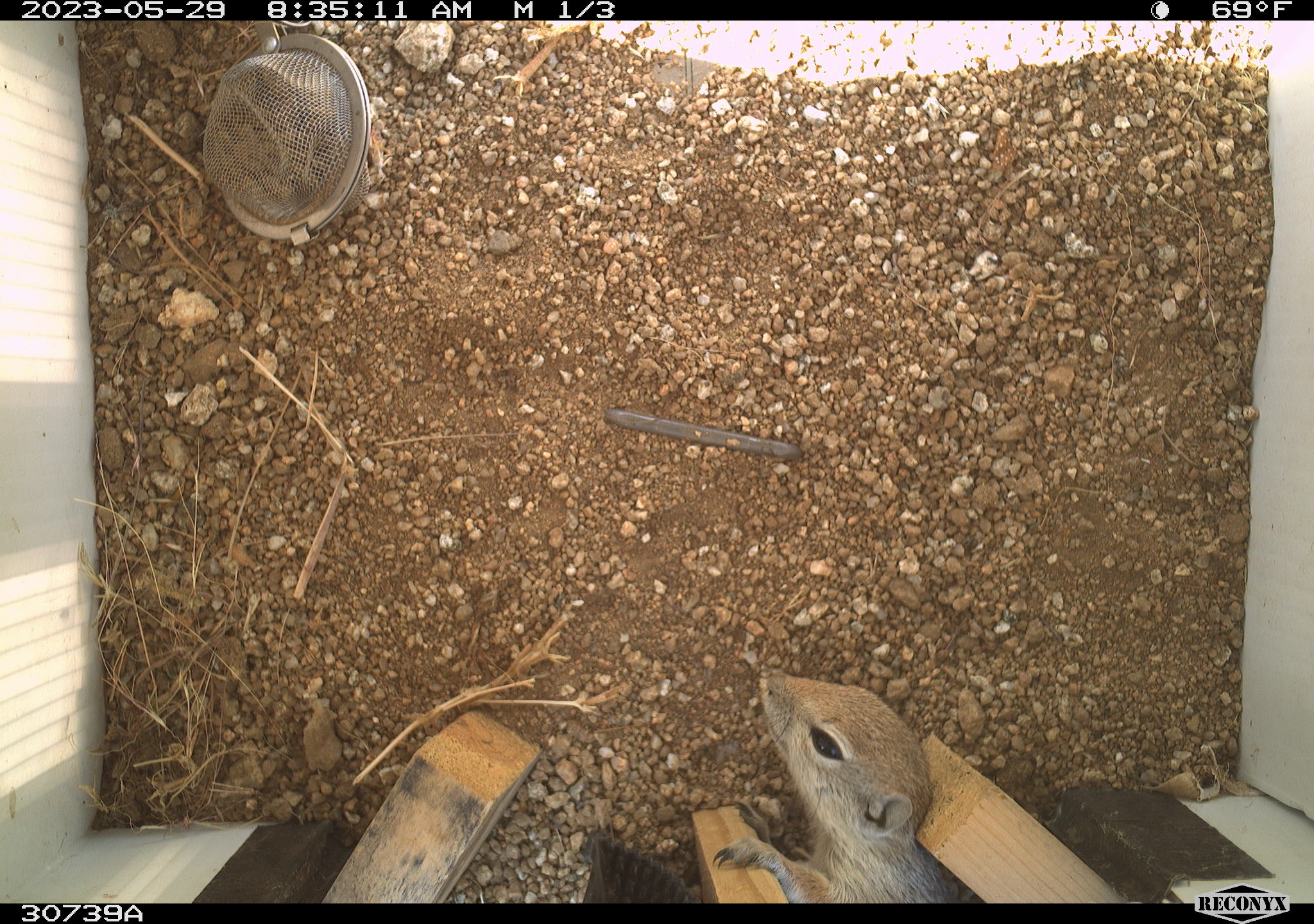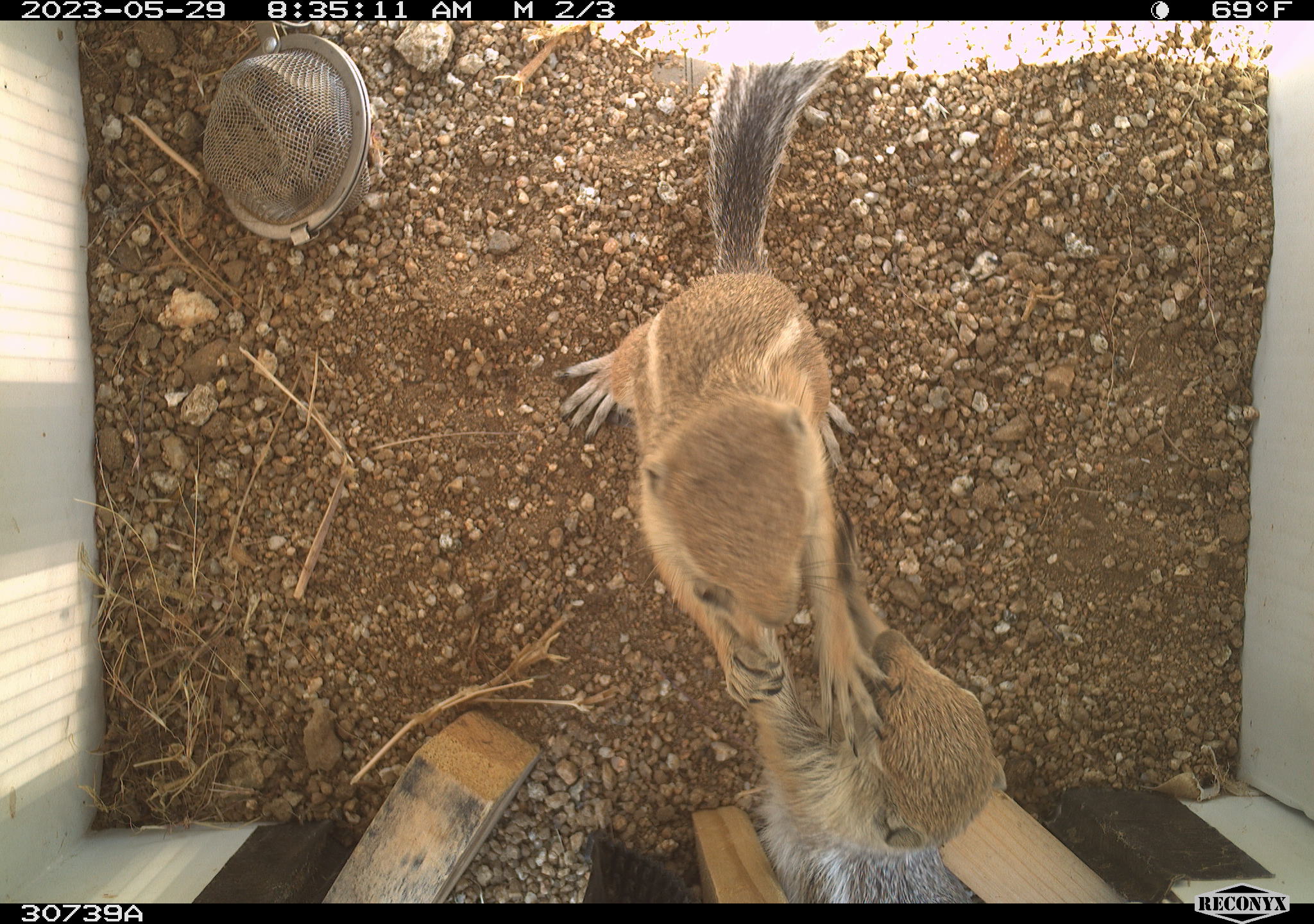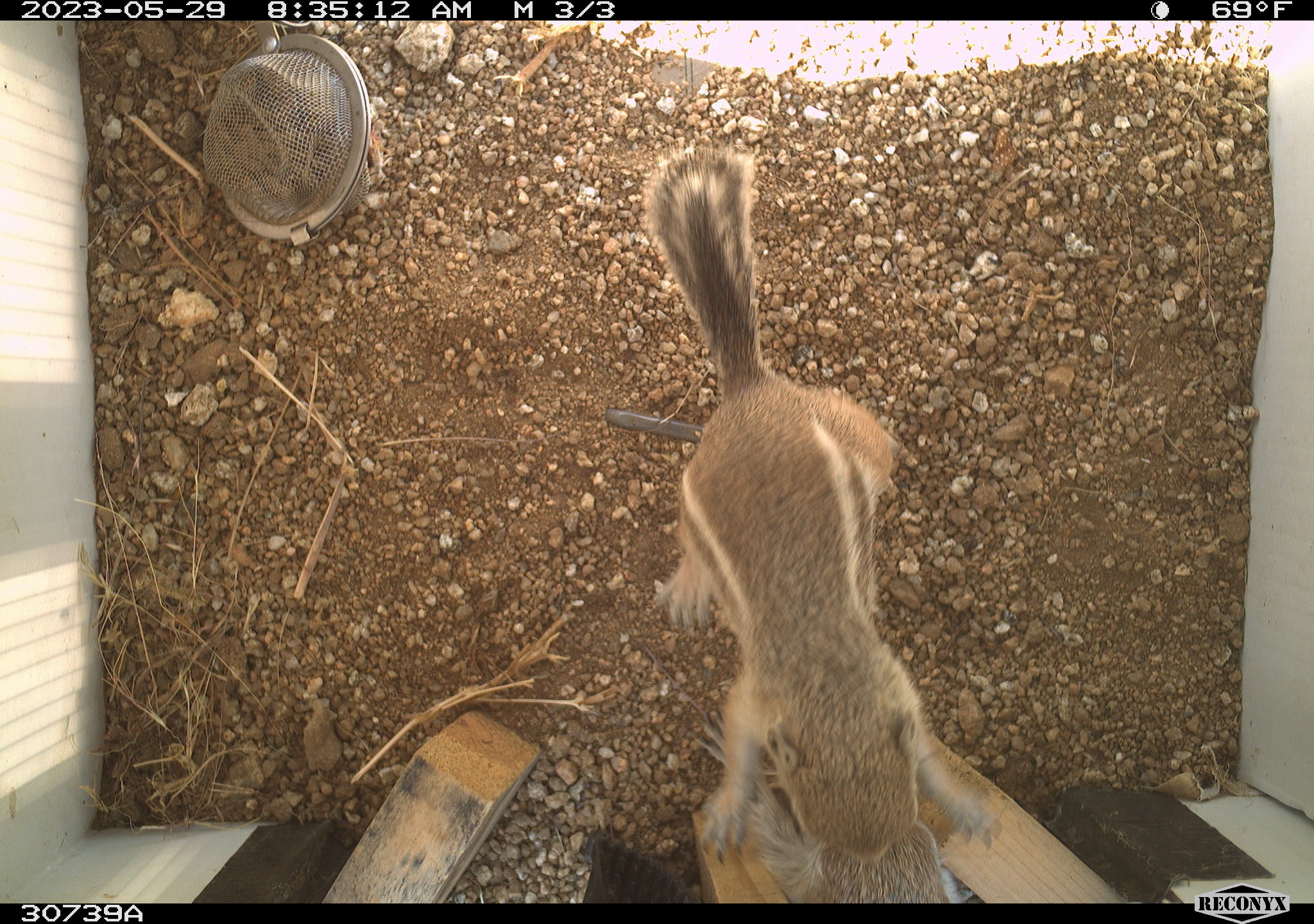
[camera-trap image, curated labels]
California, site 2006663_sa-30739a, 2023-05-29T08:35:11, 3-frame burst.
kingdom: Animalia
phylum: Chordata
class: Mammalia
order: Rodentia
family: Sciuridae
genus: Ammospermophilus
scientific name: Ammospermophilus leucurus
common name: white-tailed antelope squirrel